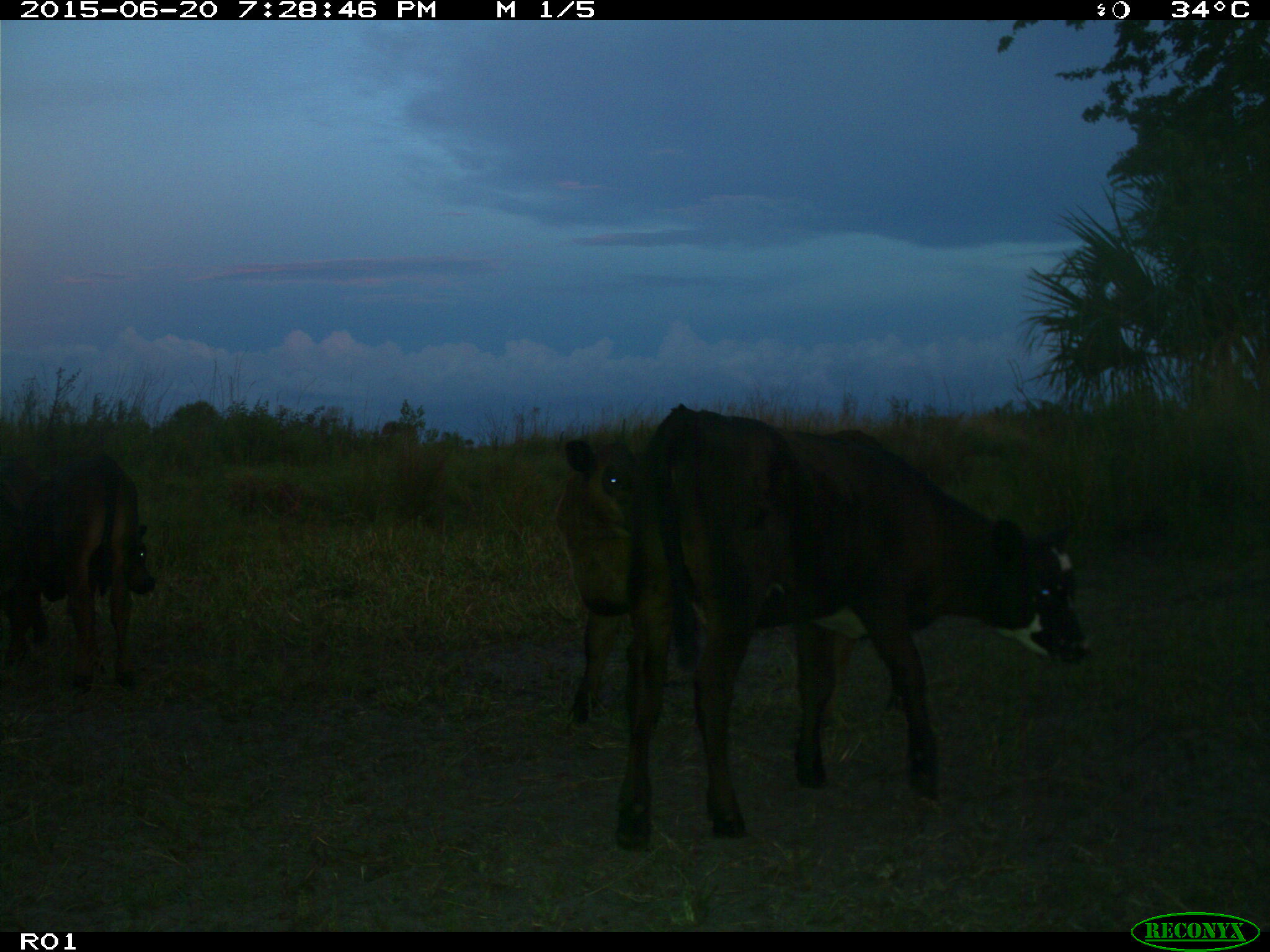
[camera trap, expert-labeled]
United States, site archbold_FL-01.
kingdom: Animalia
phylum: Chordata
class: Mammalia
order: Artiodactyla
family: Bovidae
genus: Bos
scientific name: Bos taurus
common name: domestic cow